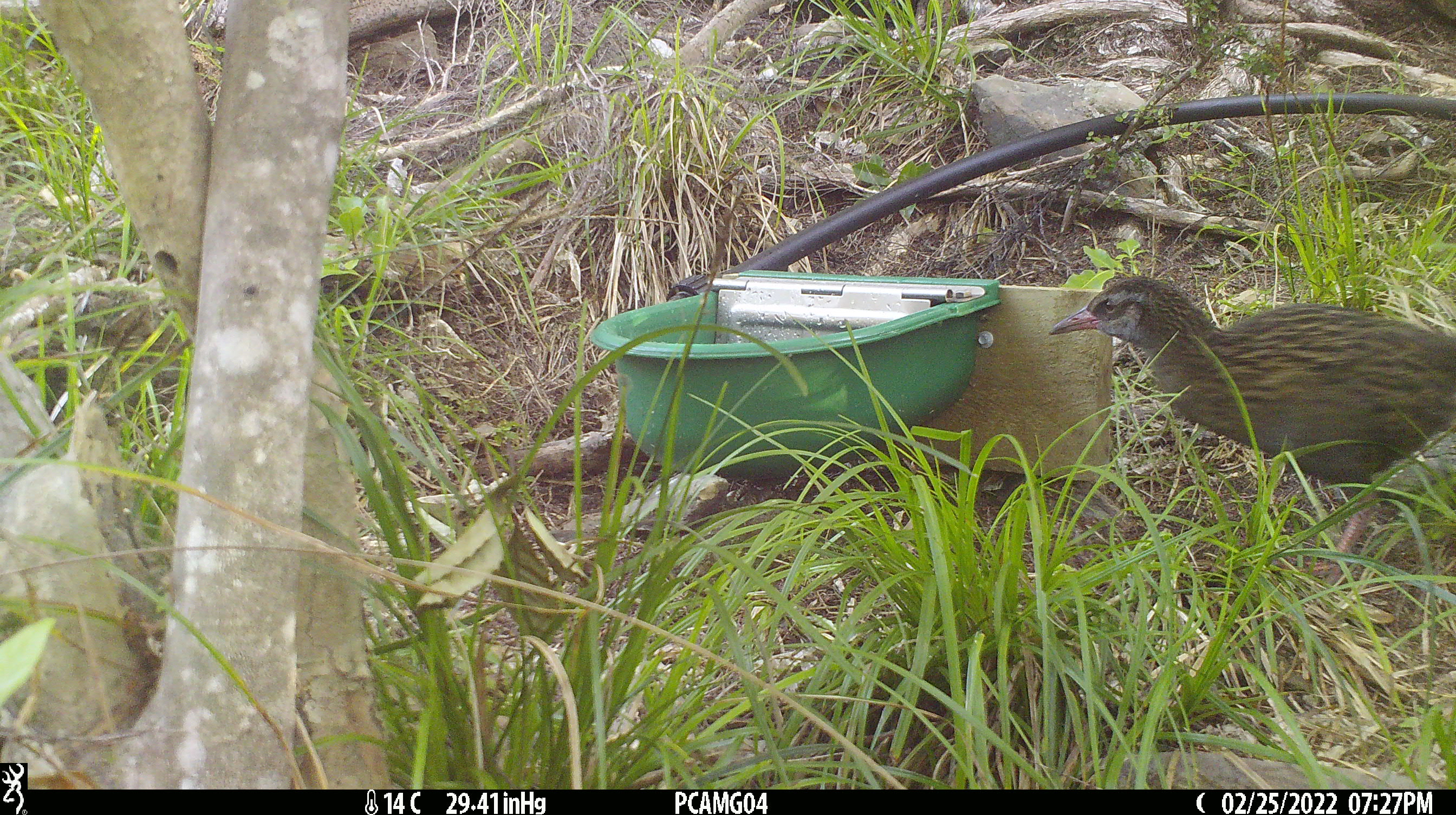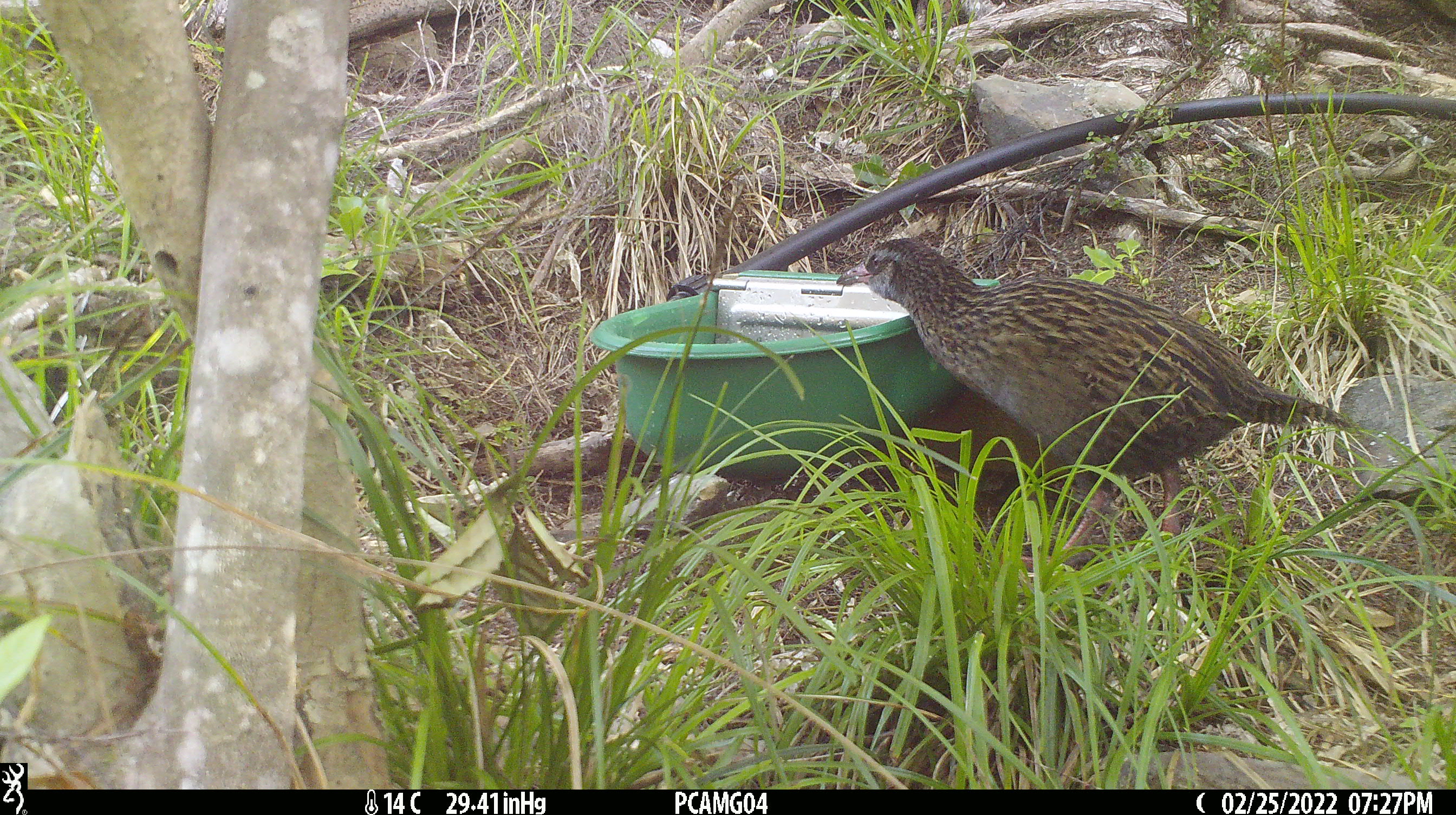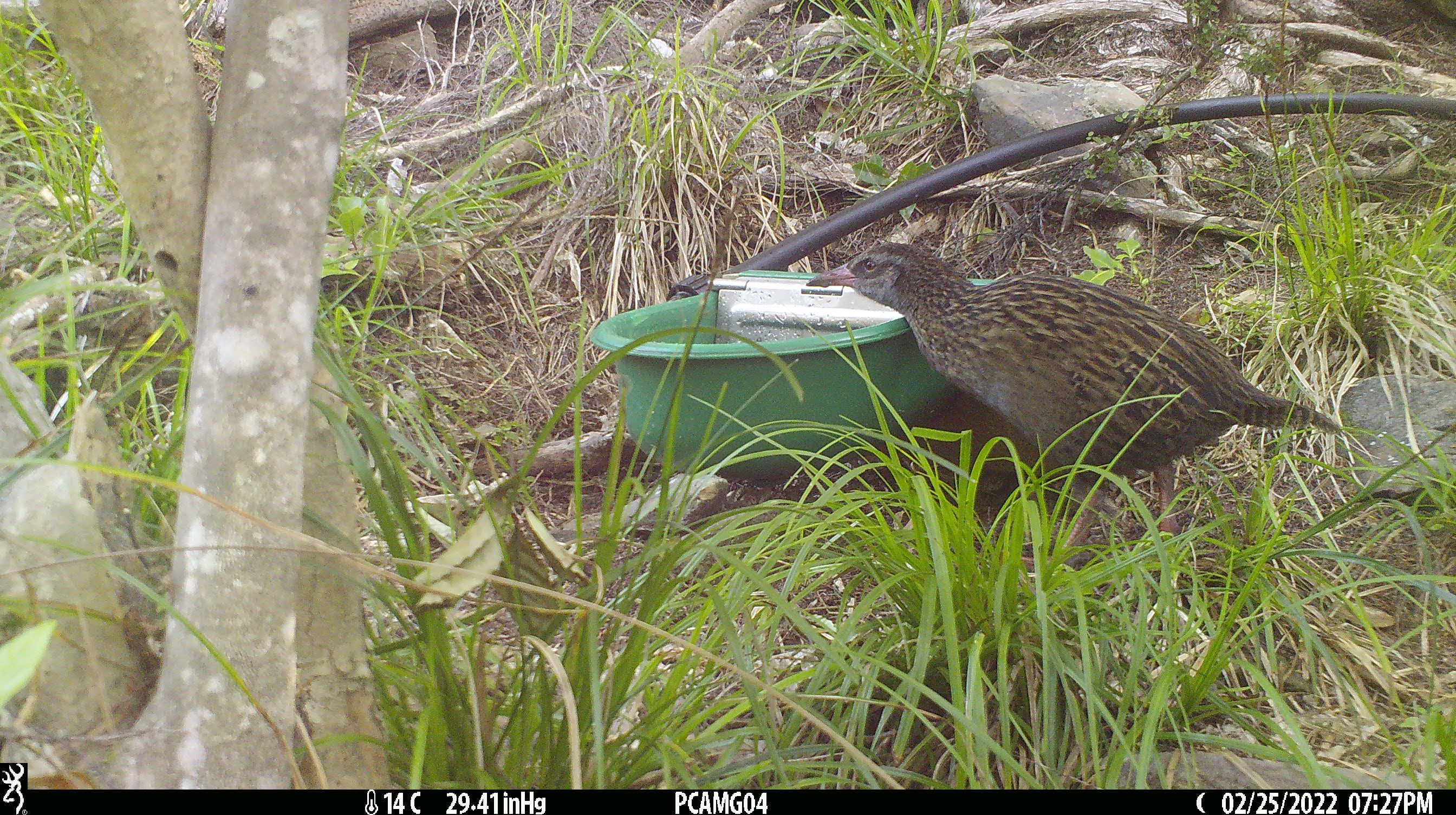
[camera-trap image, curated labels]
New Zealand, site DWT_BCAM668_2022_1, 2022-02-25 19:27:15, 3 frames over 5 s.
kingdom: Animalia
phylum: Chordata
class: Aves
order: Gruiformes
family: Rallidae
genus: Gallirallus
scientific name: Gallirallus australis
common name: weka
Weka (Gallirallus australis).